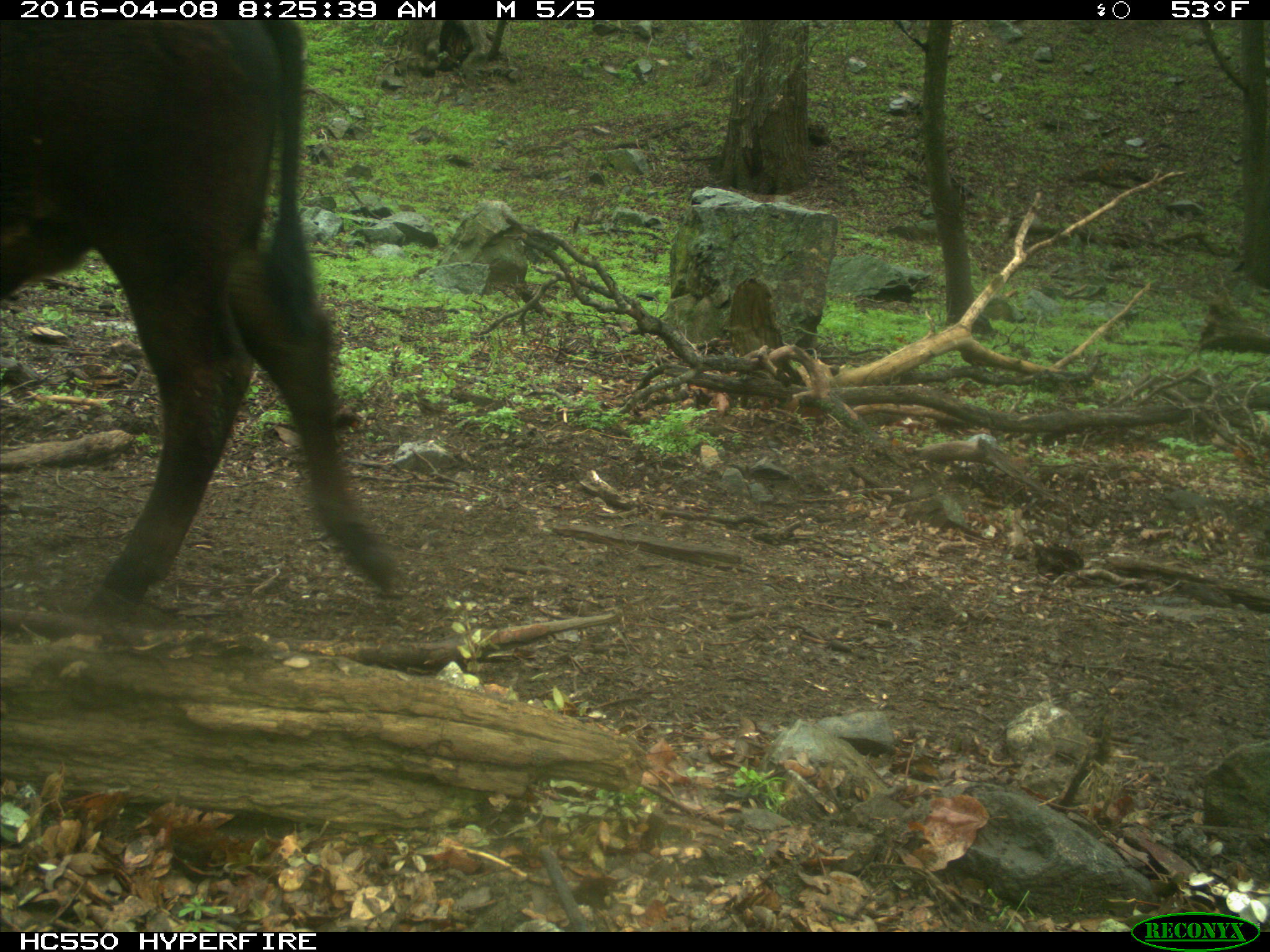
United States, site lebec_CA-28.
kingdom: Animalia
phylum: Chordata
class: Mammalia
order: Artiodactyla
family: Bovidae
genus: Bos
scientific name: Bos taurus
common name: domestic cow